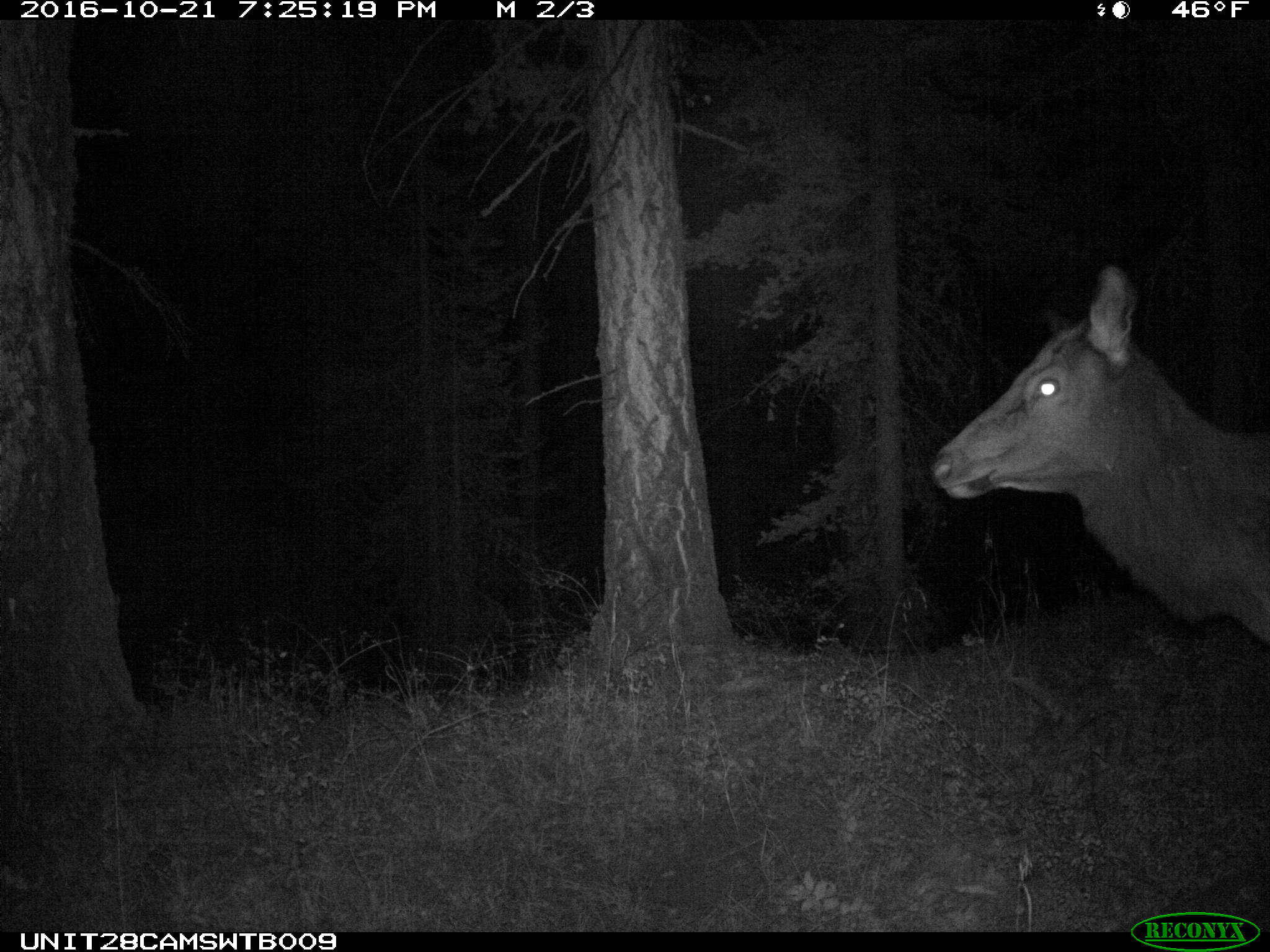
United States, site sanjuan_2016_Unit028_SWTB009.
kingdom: Animalia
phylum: Chordata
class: Mammalia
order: Artiodactyla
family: Cervidae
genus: Cervus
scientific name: Cervus elaphus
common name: red deer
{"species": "Cervus elaphus (red deer)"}